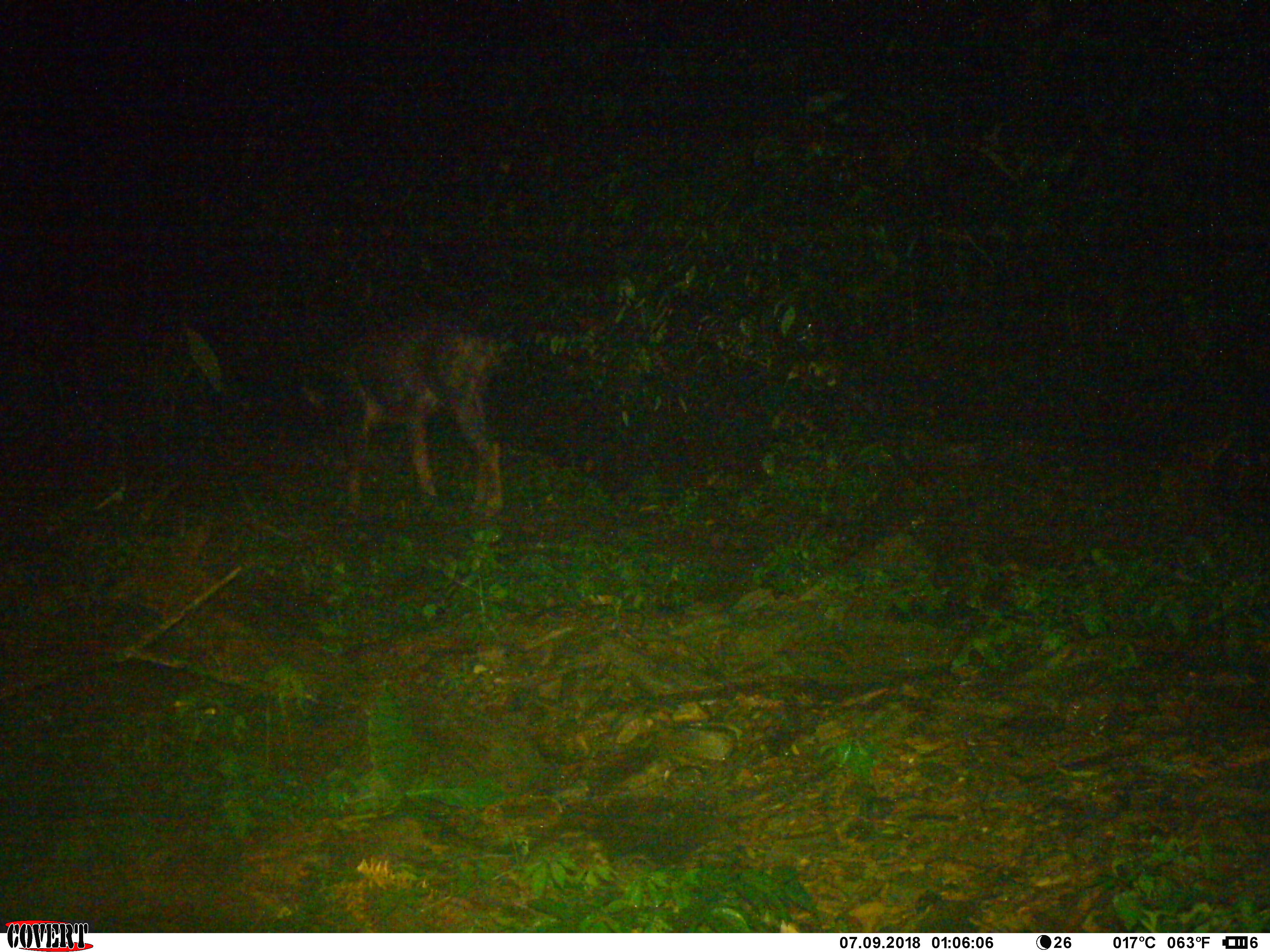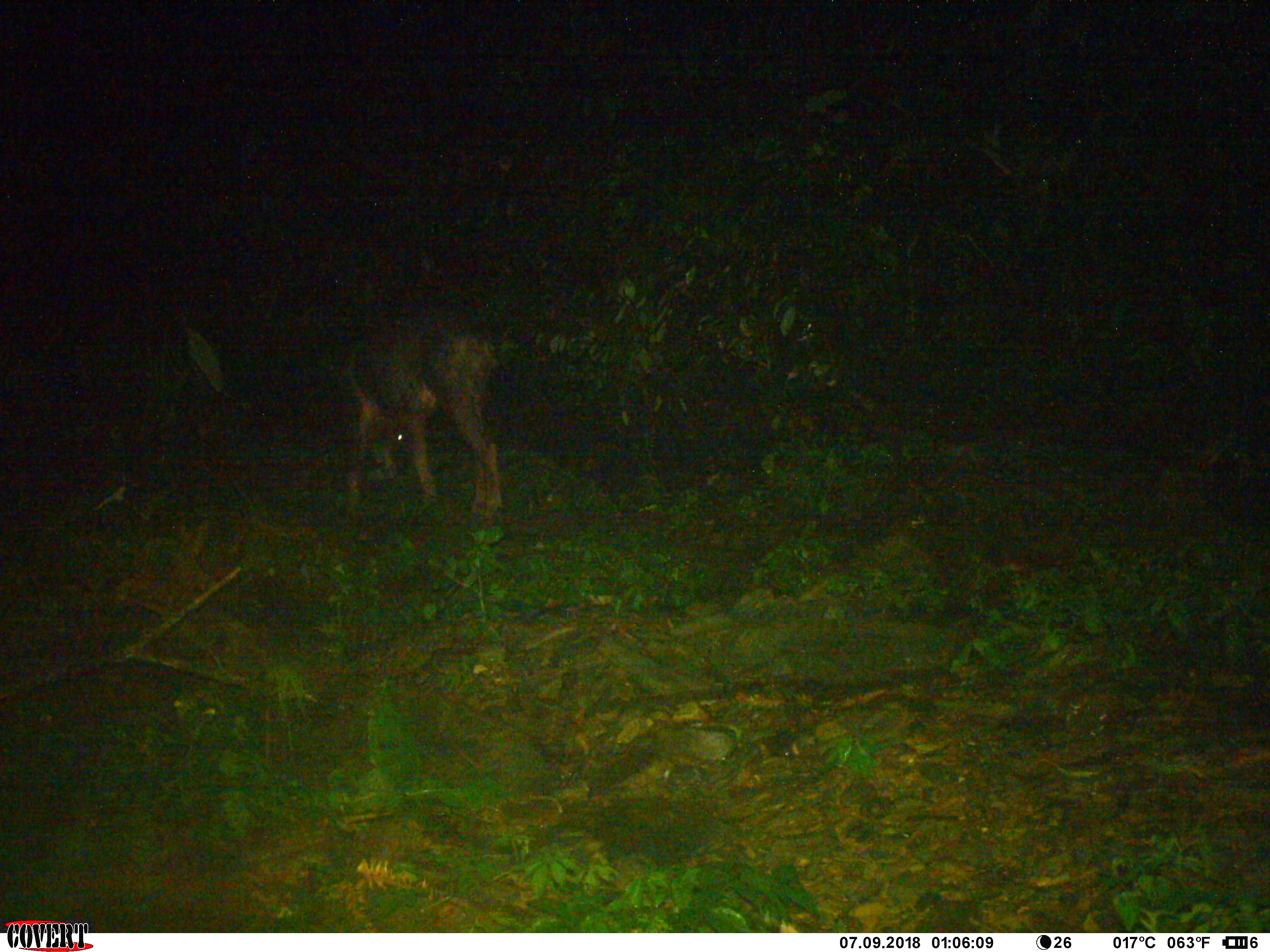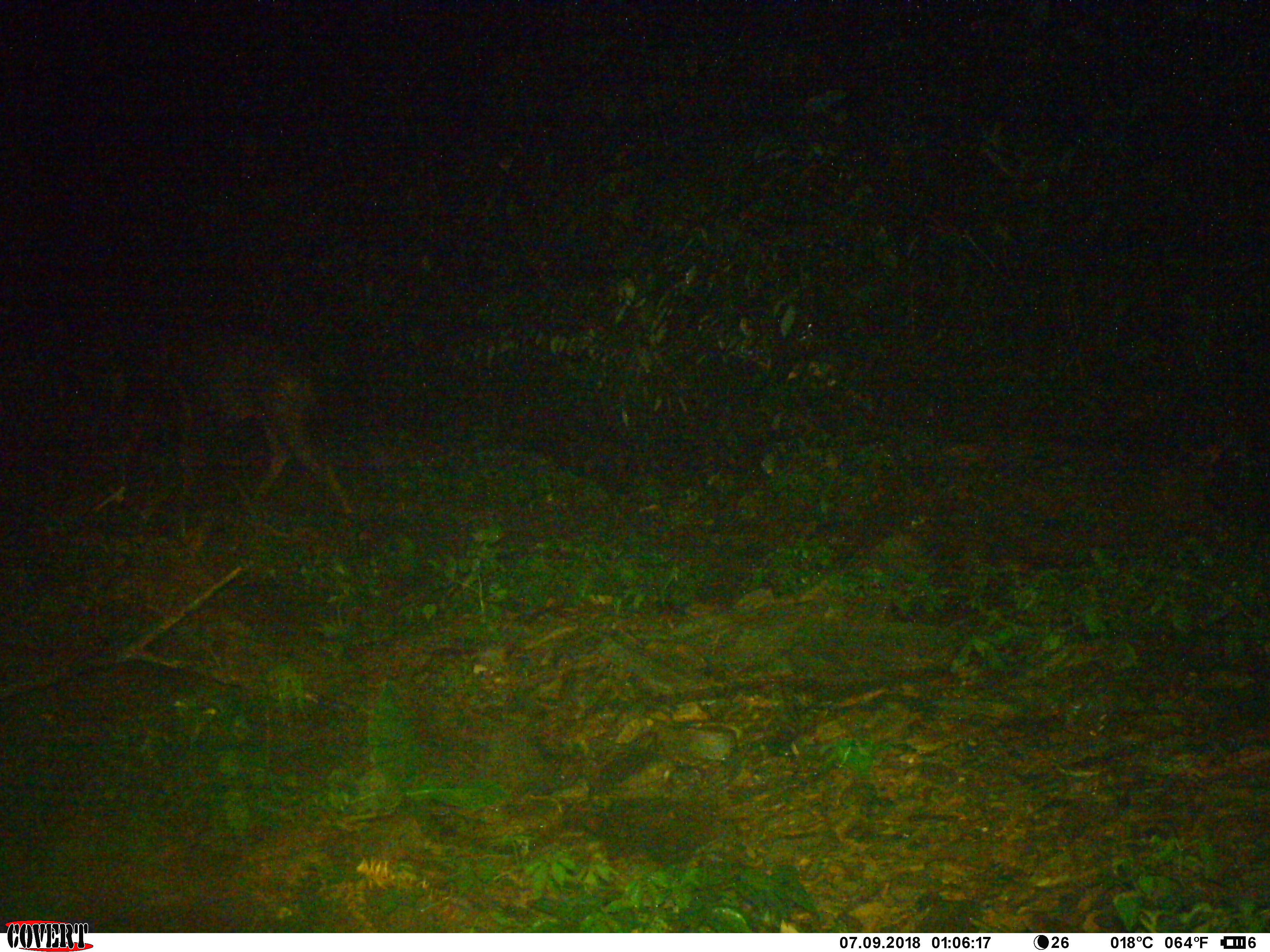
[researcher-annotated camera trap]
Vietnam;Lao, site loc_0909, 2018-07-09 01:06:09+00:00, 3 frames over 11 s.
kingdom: Animalia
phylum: Chordata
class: Mammalia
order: Artiodactyla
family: Bovidae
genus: Capricornis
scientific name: Capricornis sumatraensis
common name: chinese serow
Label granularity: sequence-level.